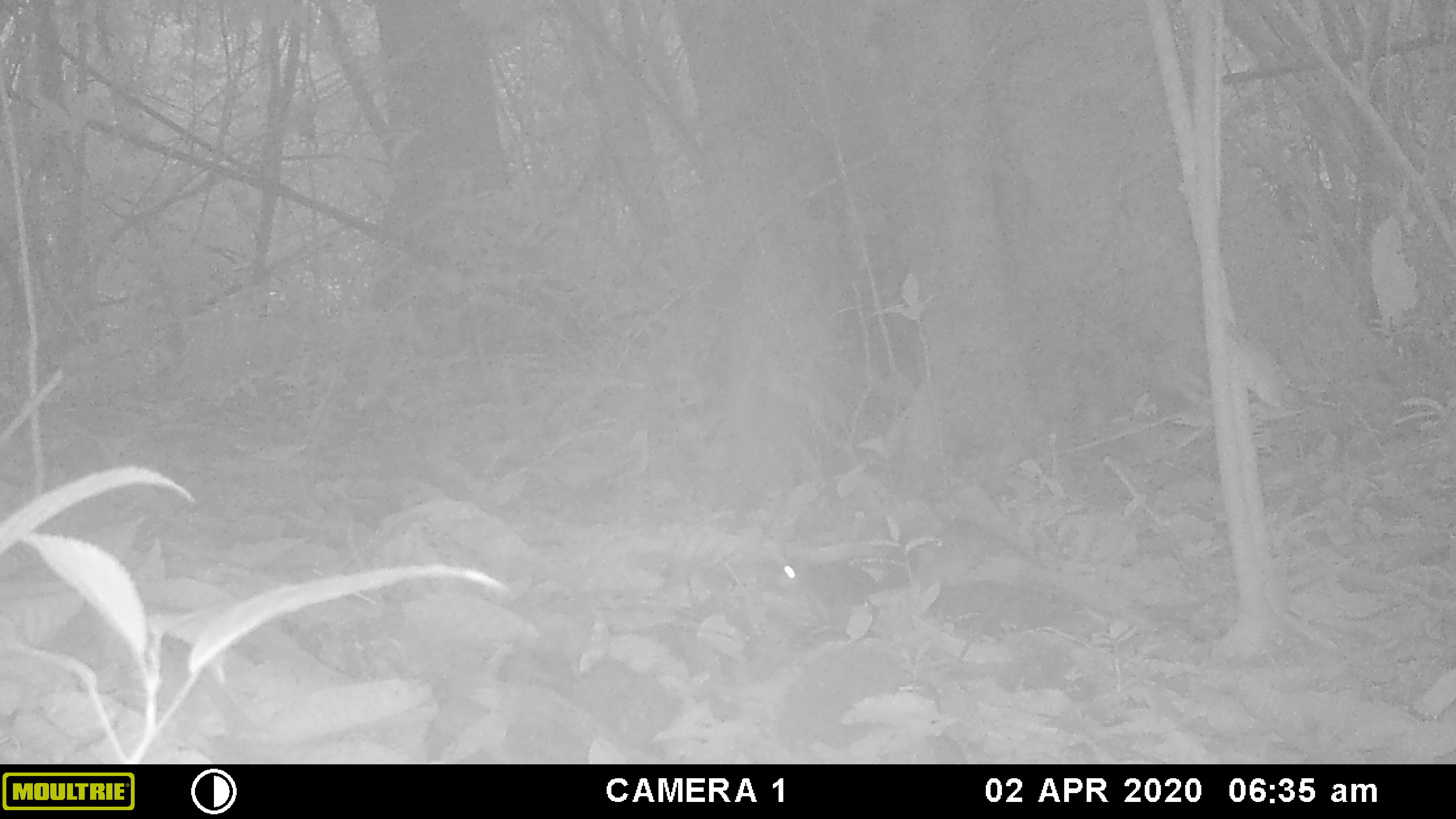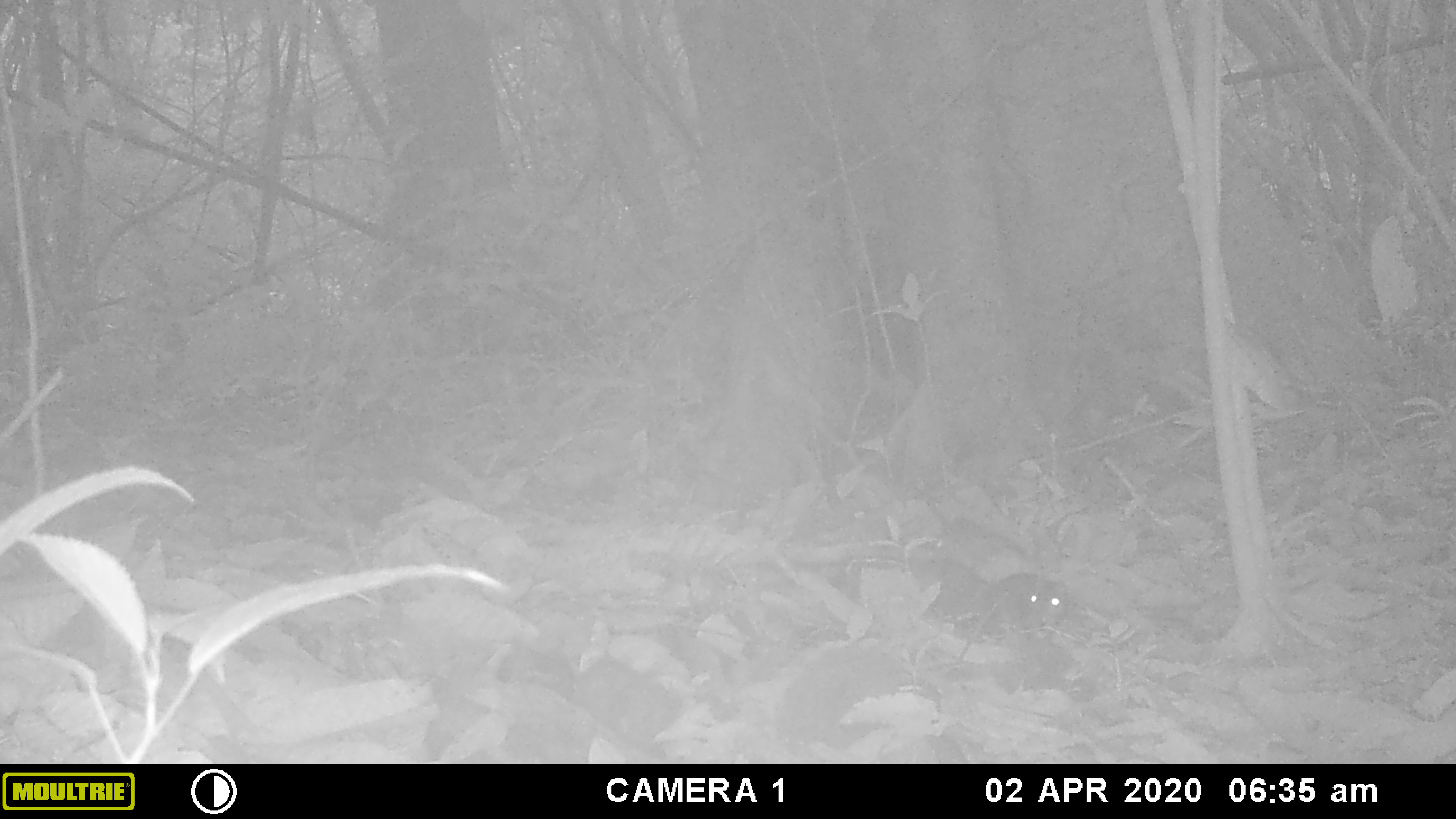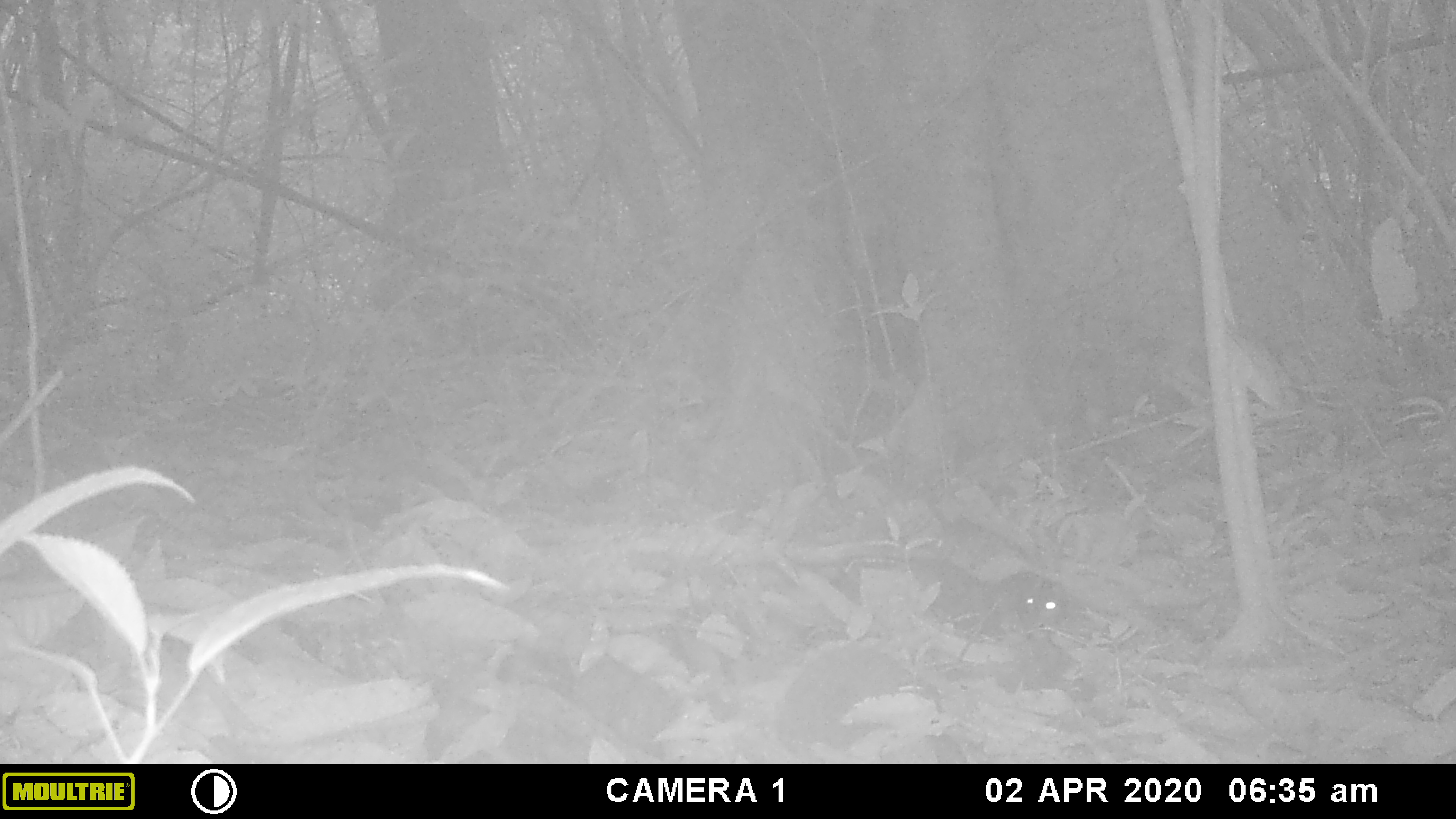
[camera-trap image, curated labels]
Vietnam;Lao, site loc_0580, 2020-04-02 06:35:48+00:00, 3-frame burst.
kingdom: Animalia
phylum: Chordata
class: Mammalia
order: Rodentia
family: Sciuridae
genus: Sciurus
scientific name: Sciurus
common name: squirrel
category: unidentified squirrel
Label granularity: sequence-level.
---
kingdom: Animalia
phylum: Chordata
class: Mammalia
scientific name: Mammalia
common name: mammal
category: unidentified small mammal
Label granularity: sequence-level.